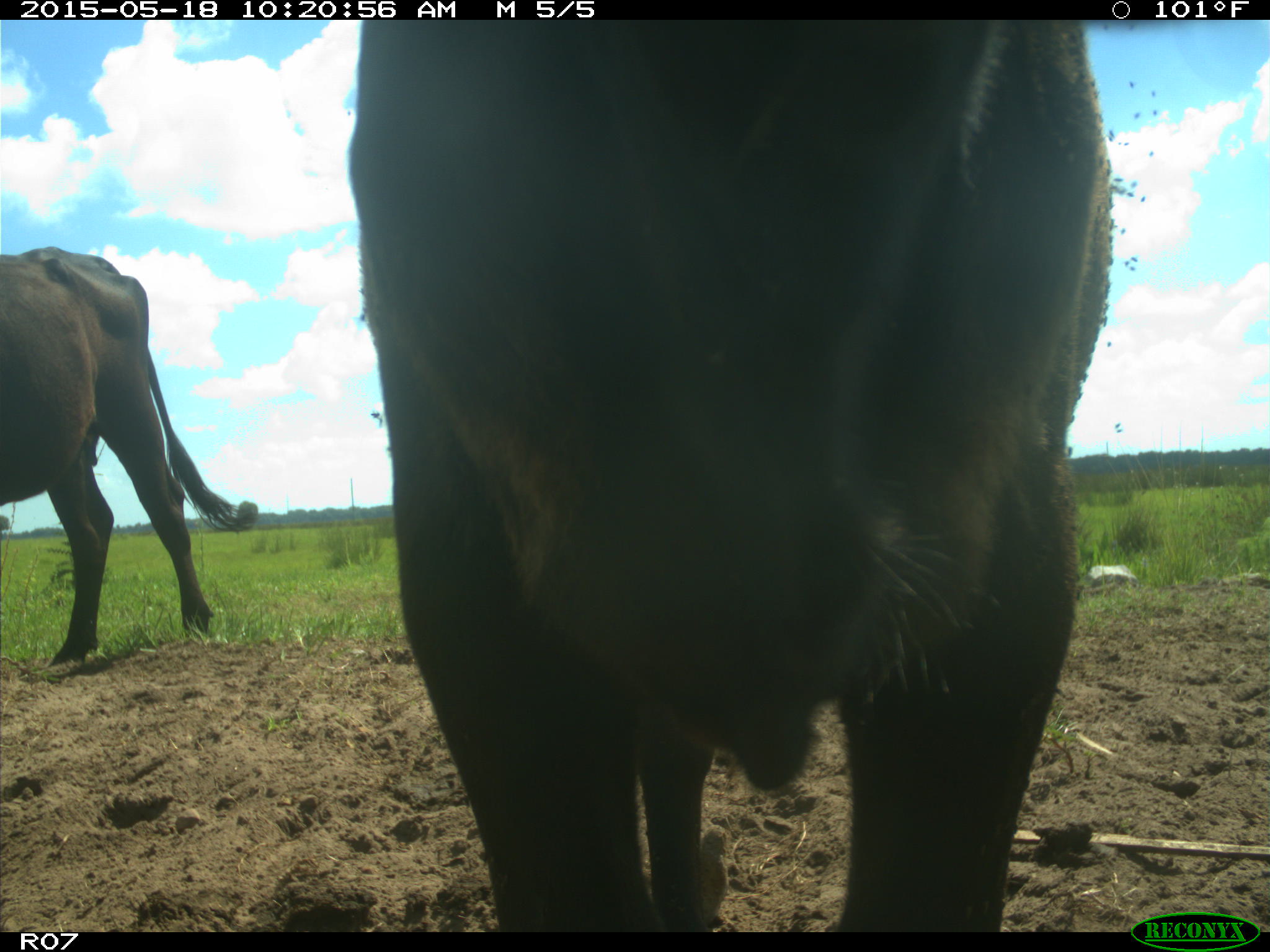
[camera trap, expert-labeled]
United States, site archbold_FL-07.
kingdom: Animalia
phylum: Chordata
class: Mammalia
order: Artiodactyla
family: Bovidae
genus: Bos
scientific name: Bos taurus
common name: domestic cow